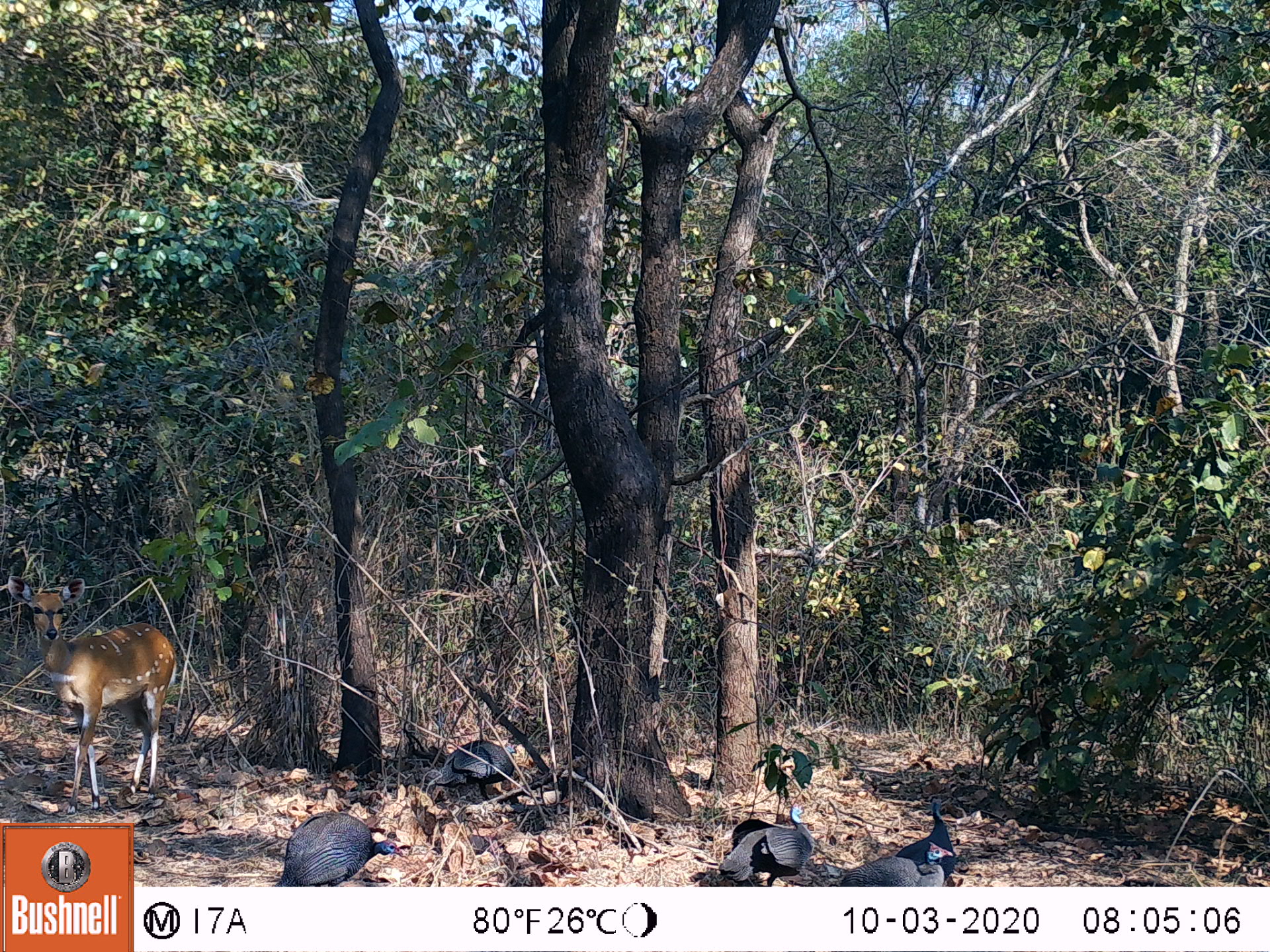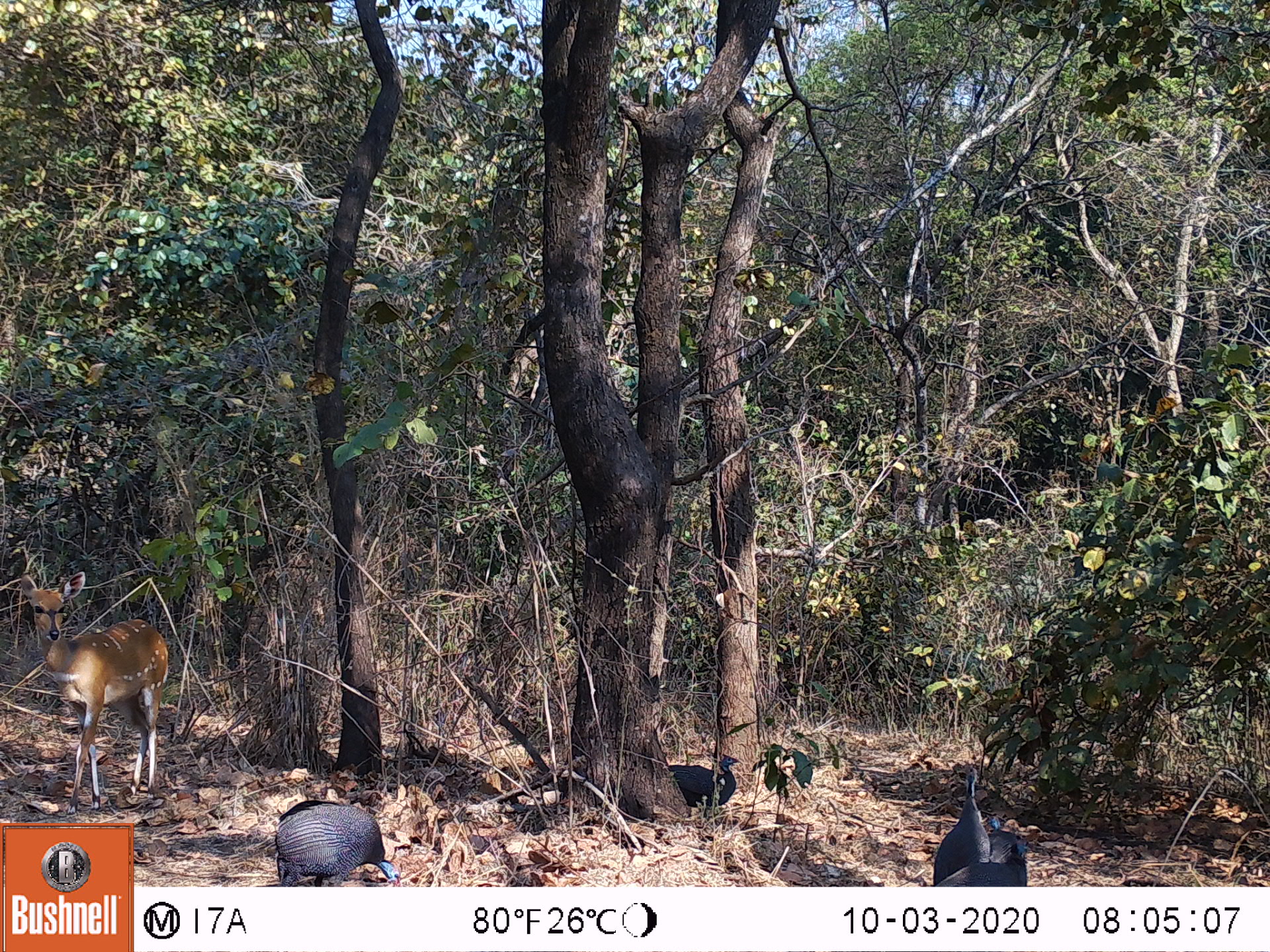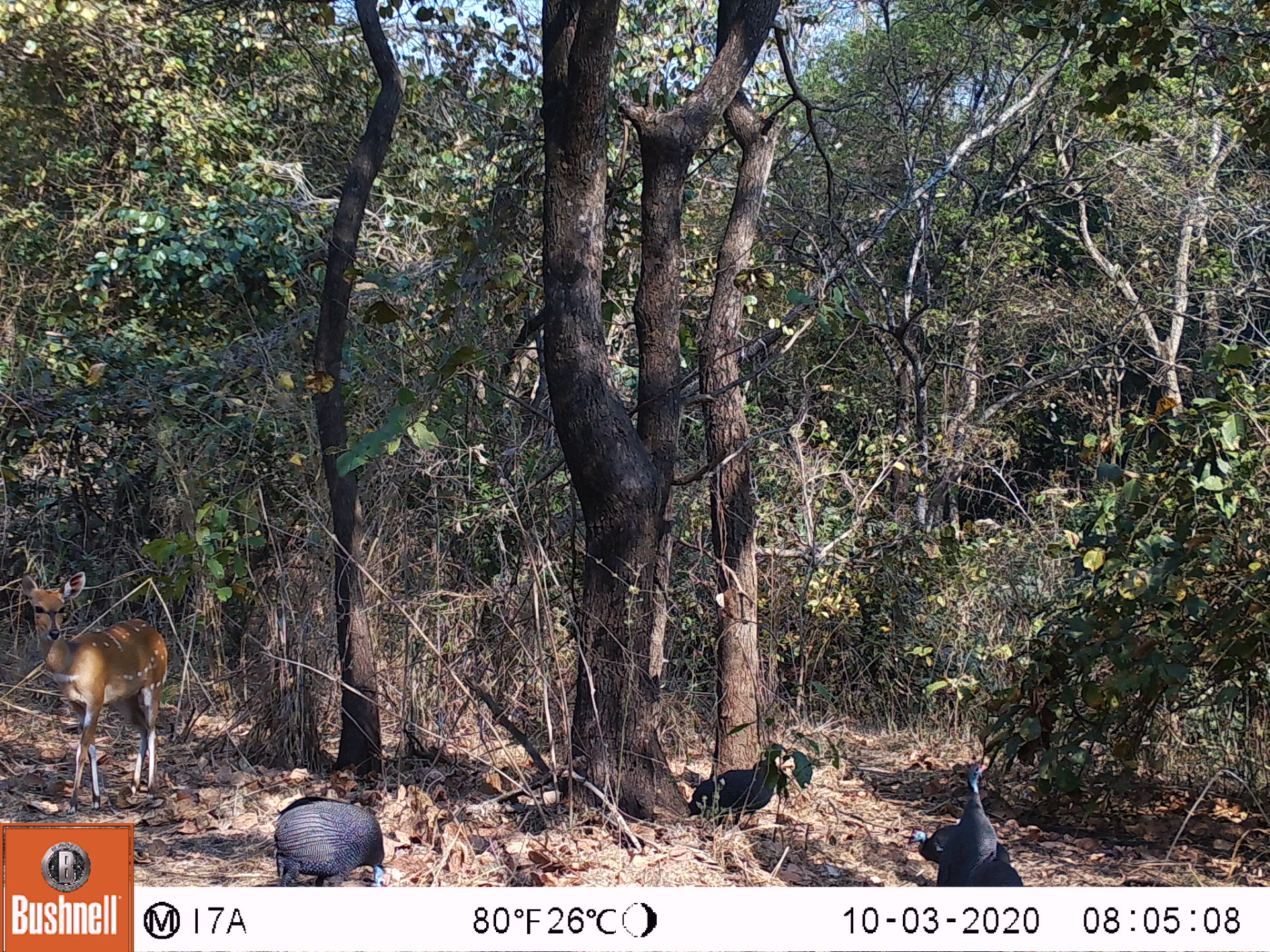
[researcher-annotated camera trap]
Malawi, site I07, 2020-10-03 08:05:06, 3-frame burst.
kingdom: Animalia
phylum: Chordata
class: Aves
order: Galliformes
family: Numididae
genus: Numida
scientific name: Numida meleagris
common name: helmeted guineafowl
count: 5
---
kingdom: Animalia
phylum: Chordata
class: Mammalia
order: Artiodactyla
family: Bovidae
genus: Tragelaphus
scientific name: Tragelaphus sylvaticus sylvaticus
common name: cape bushbuck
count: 1